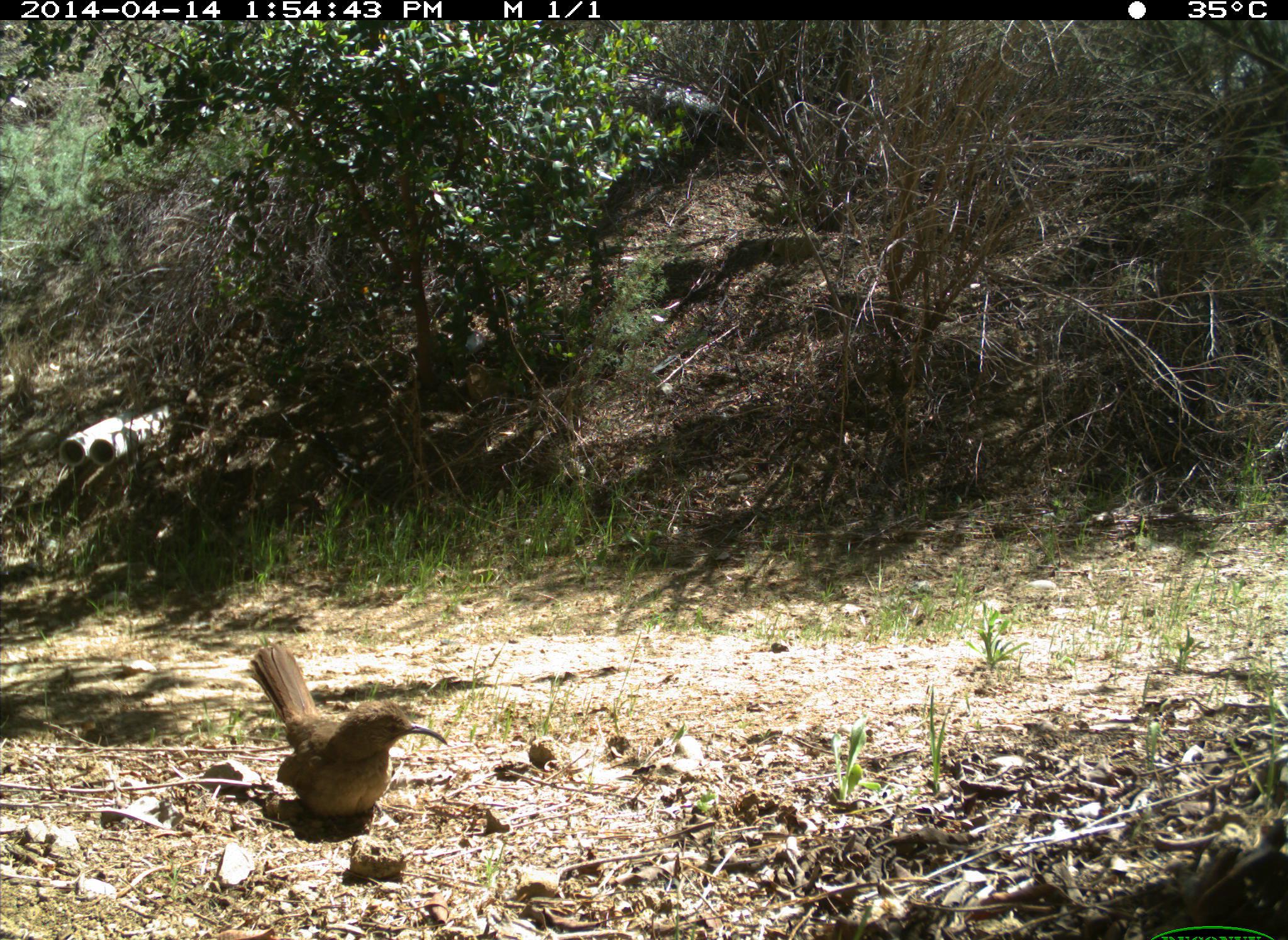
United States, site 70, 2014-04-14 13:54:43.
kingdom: Animalia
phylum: Chordata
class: Aves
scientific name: Aves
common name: bird